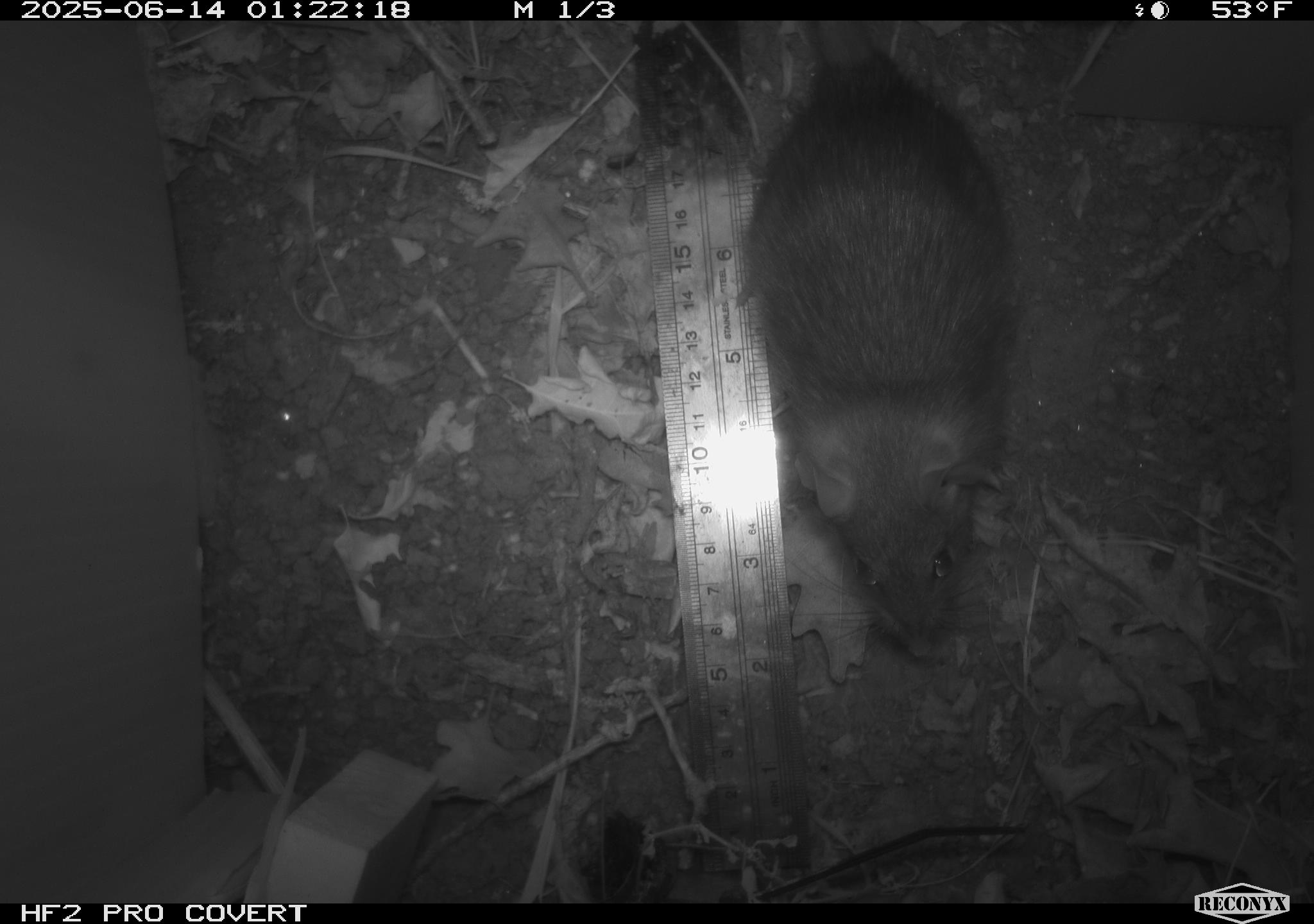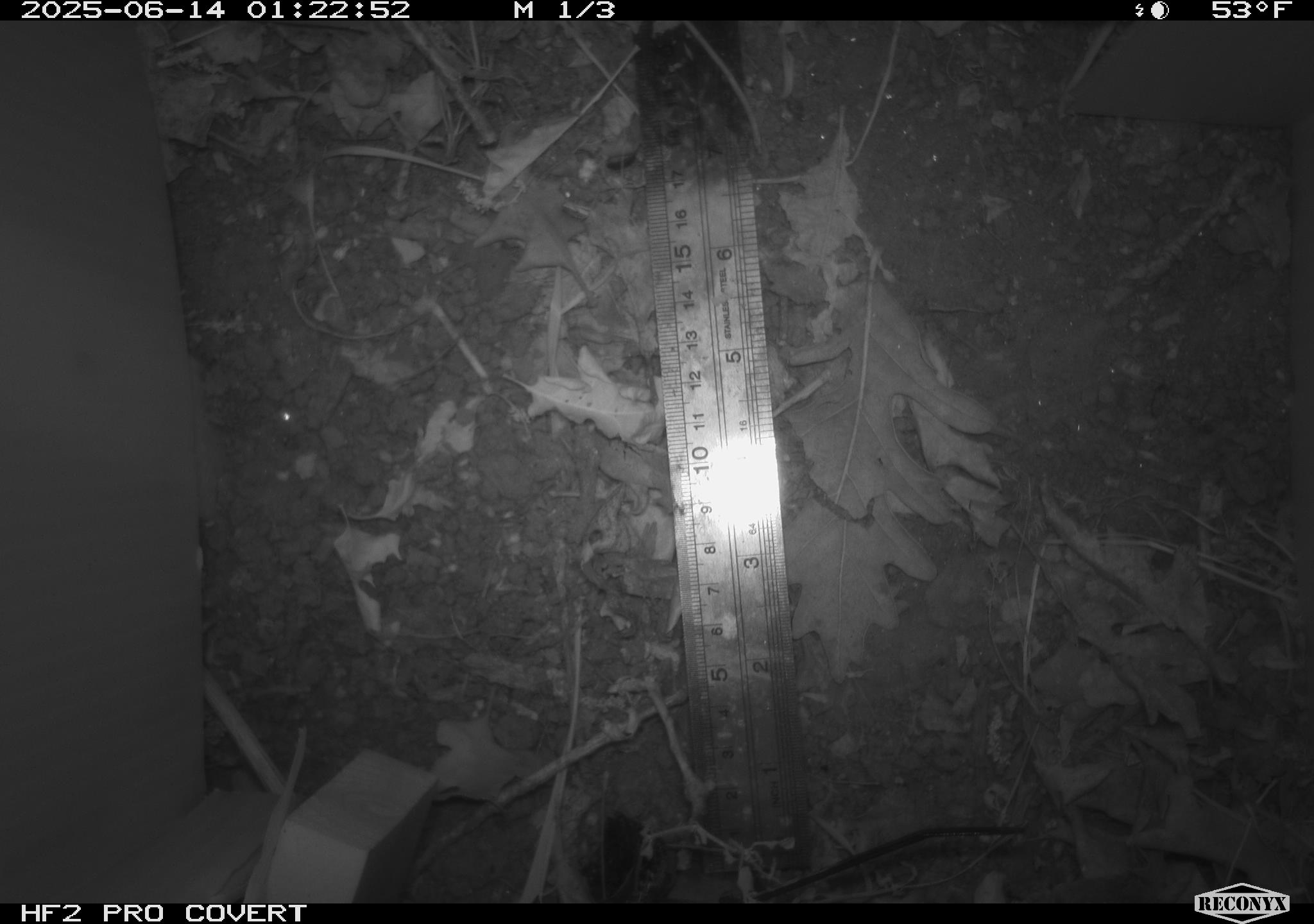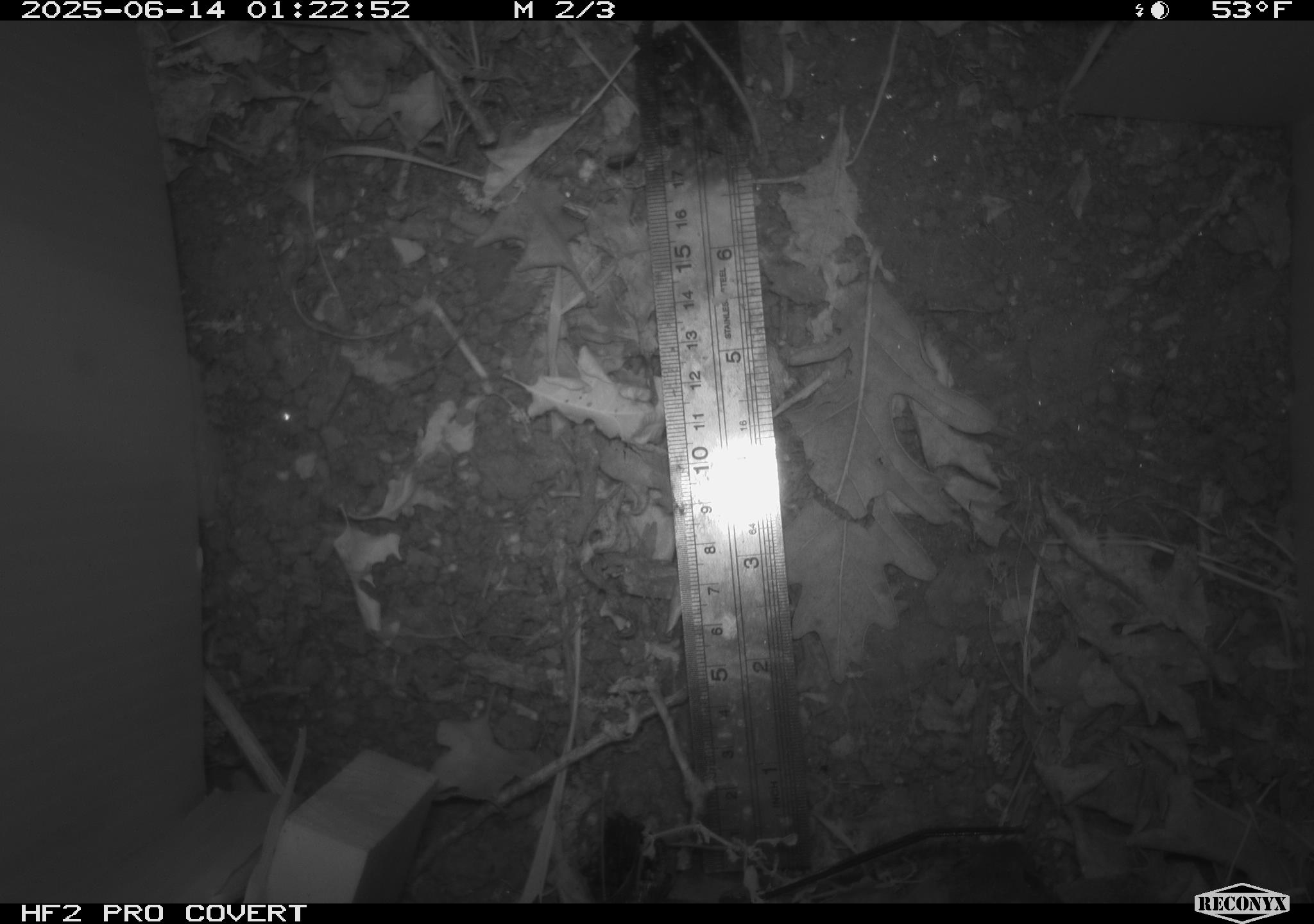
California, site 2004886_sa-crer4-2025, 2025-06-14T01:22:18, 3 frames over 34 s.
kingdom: Animalia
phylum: Chordata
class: Mammalia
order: Rodentia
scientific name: Rodentia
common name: rodent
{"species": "rodent (Rodentia)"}